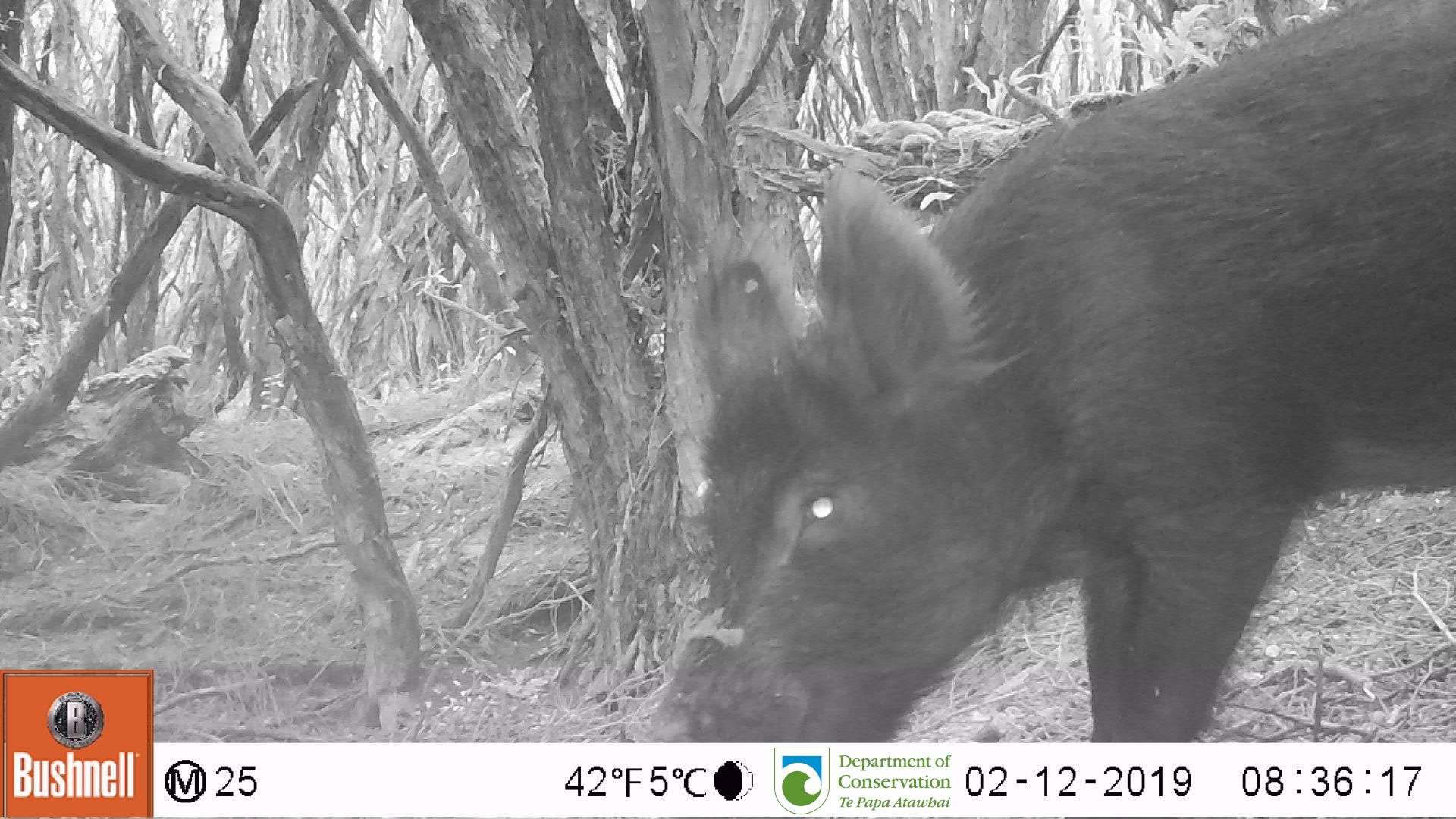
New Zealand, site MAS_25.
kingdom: Animalia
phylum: Chordata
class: Mammalia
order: Artiodactyla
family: Suidae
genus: Sus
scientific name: Sus scrofa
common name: pig